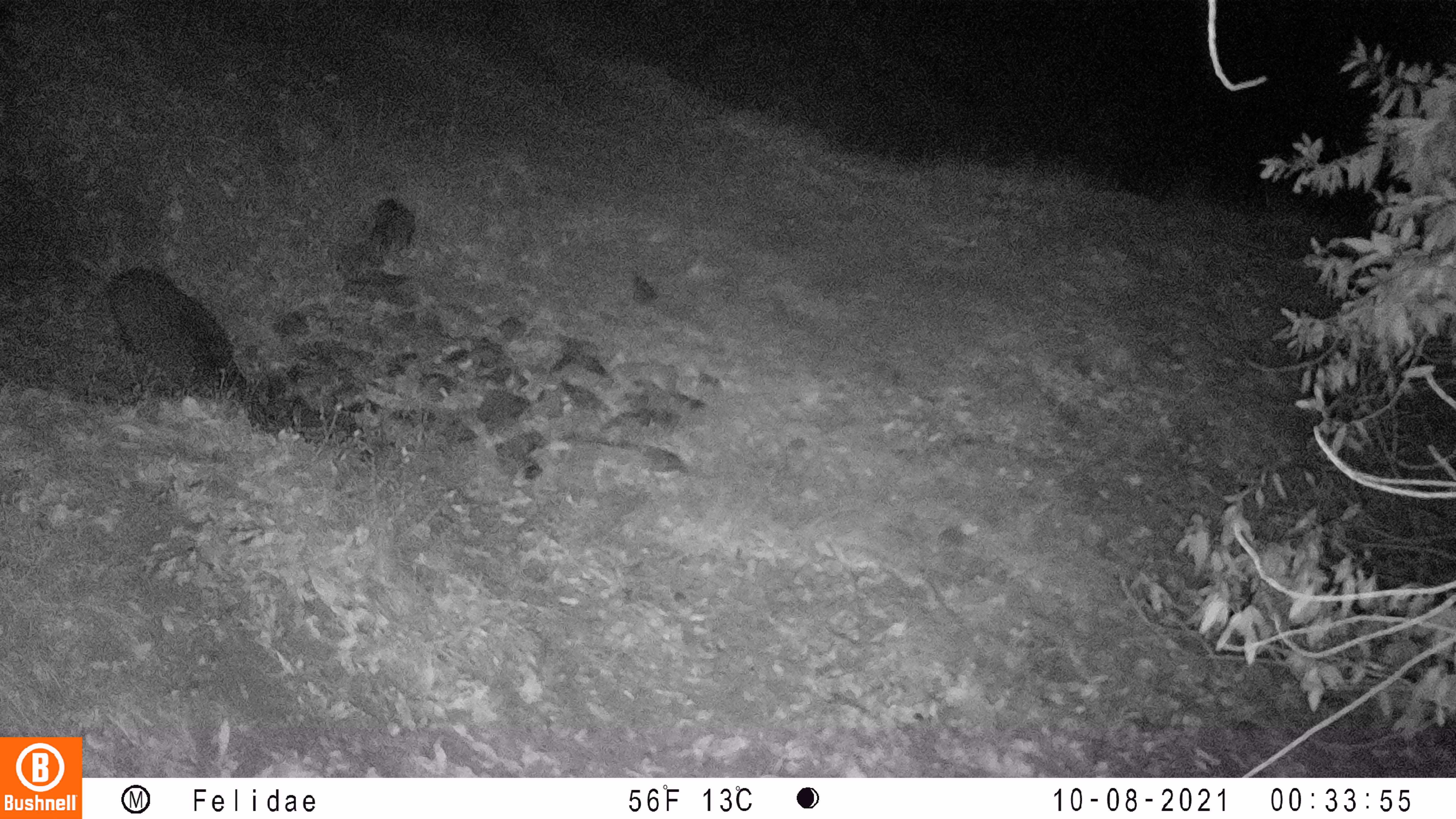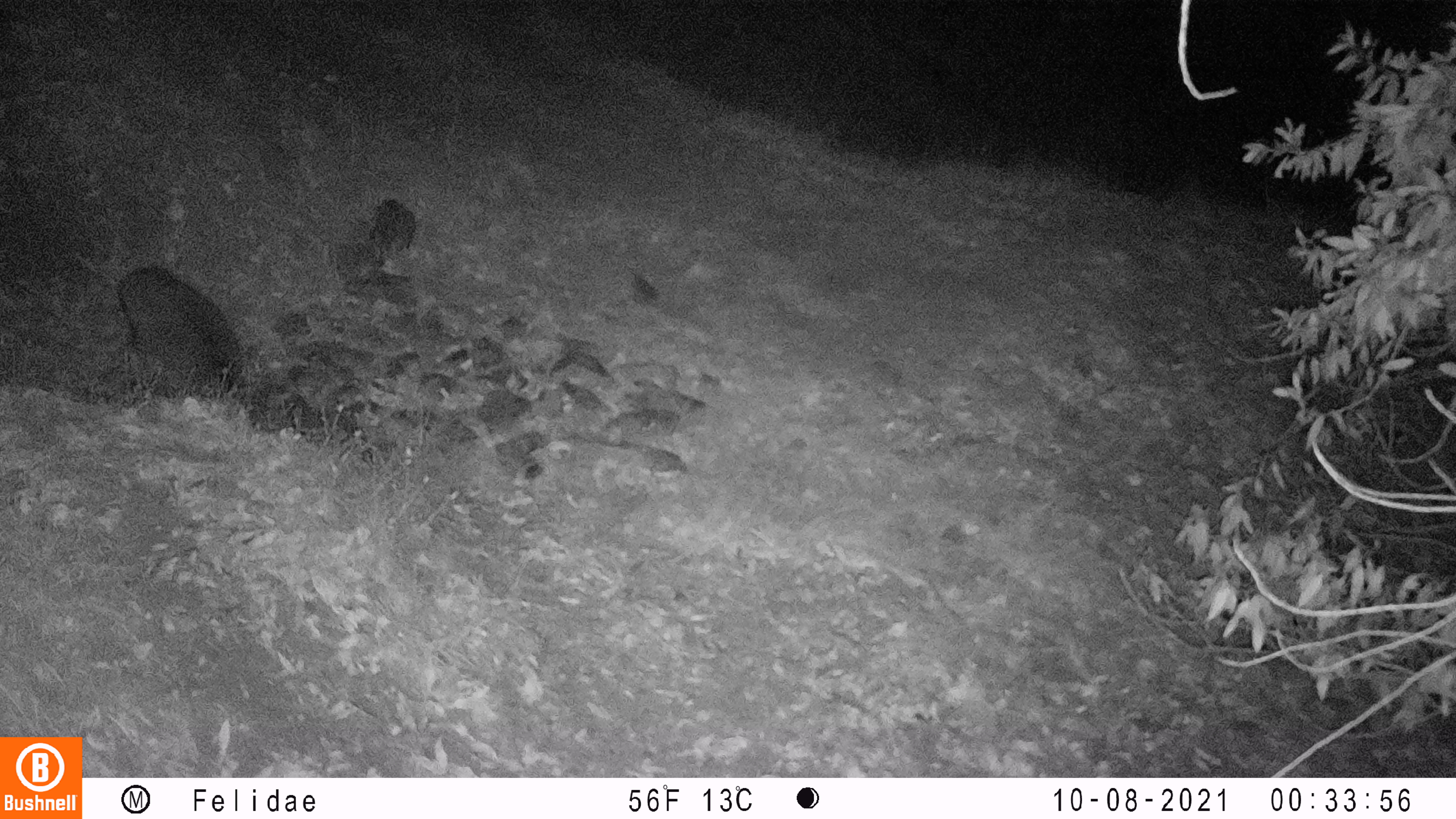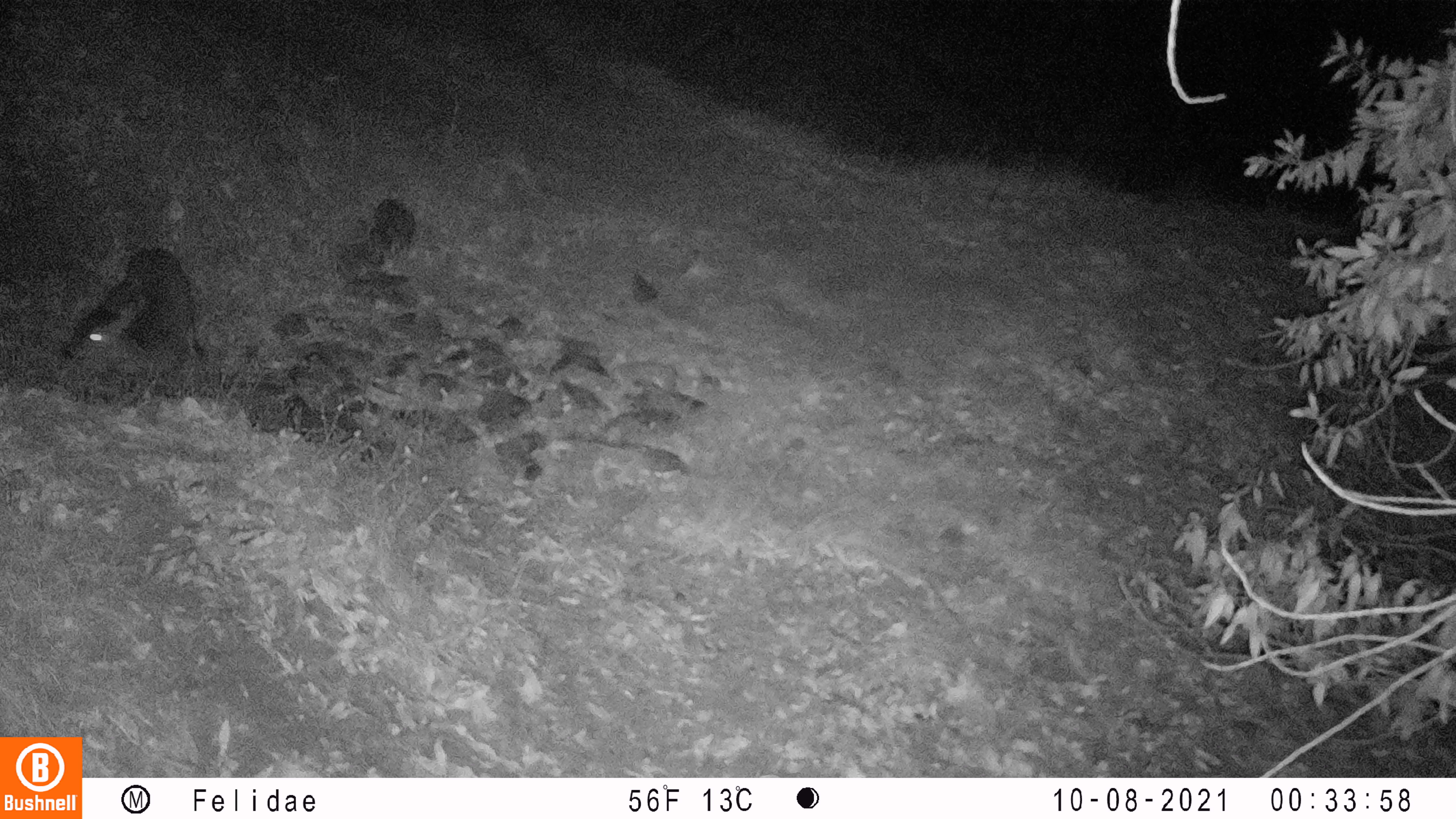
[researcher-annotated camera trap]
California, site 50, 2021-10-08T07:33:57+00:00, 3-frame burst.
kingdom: Animalia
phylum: Chordata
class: Mammalia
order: Carnivora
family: Felidae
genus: Lynx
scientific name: Lynx rufus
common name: bobcat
Bobcat (Lynx rufus).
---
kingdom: Animalia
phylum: Chordata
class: Mammalia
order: Artiodactyla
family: Cervidae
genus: Odocoileus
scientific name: Odocoileus hemionus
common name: mule deer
Mule deer (Odocoileus hemionus).